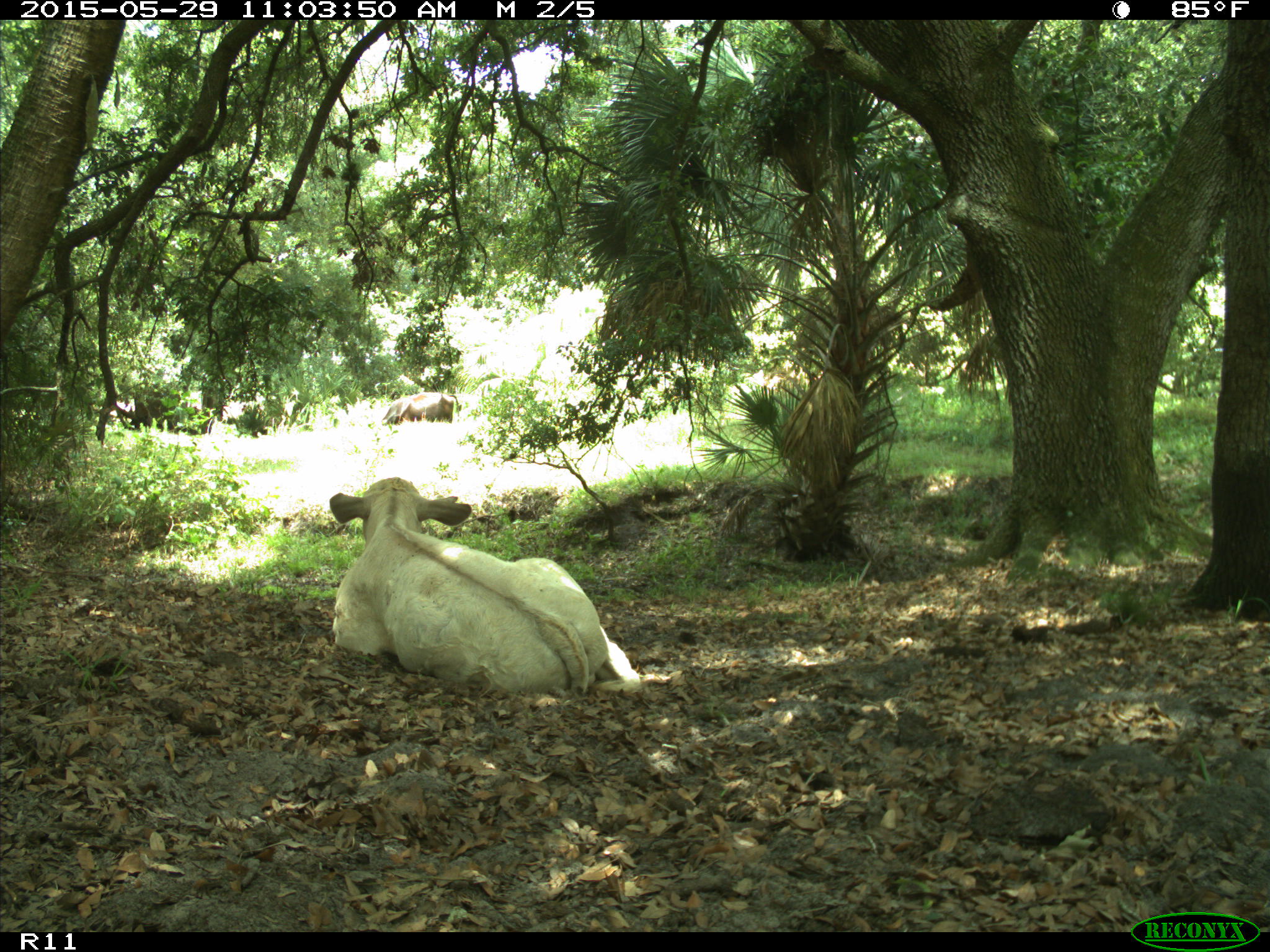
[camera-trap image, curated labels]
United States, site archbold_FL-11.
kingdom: Animalia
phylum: Chordata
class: Mammalia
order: Artiodactyla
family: Bovidae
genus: Bos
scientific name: Bos taurus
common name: domestic cow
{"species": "Bos taurus (domestic cow)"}